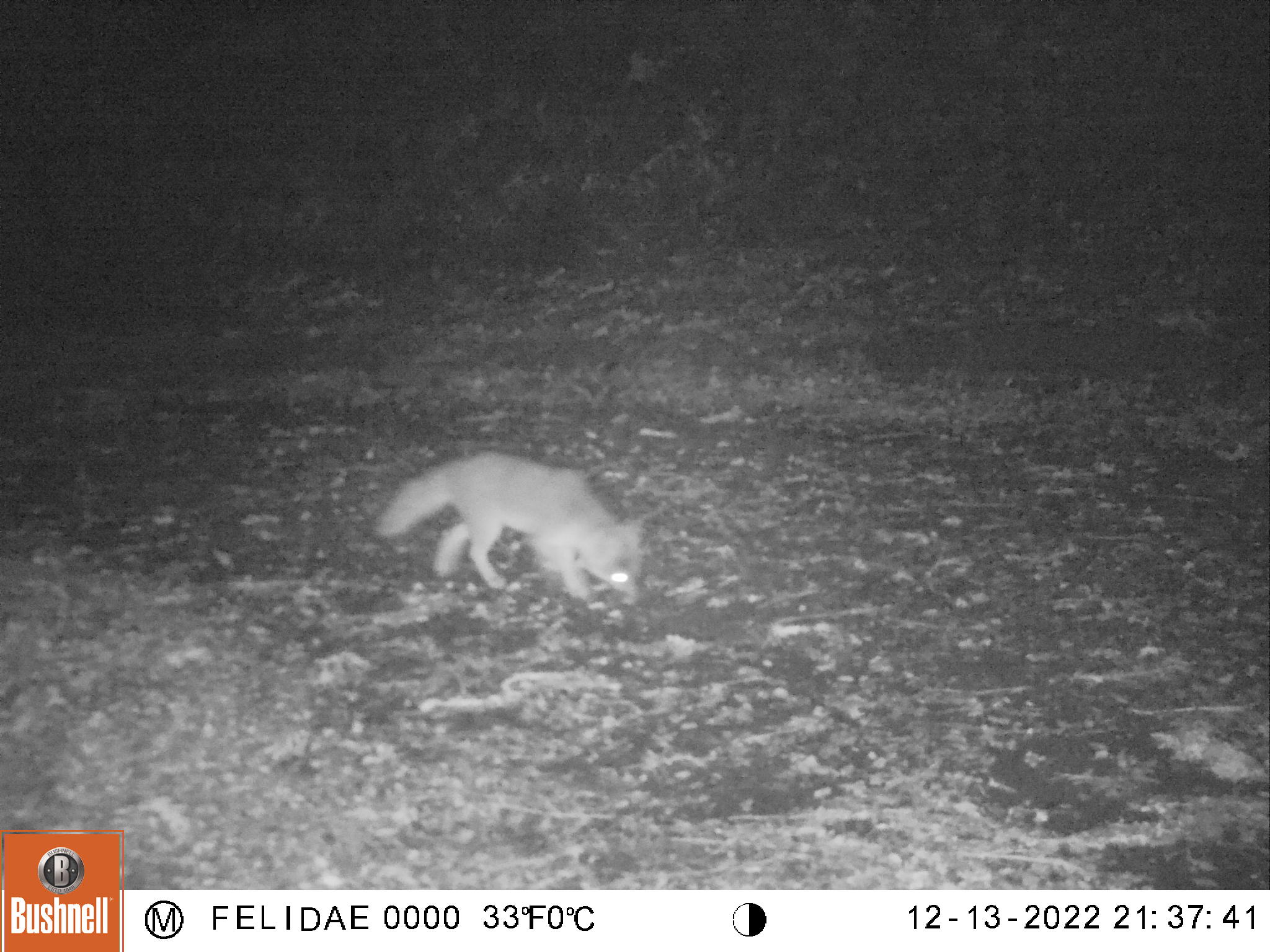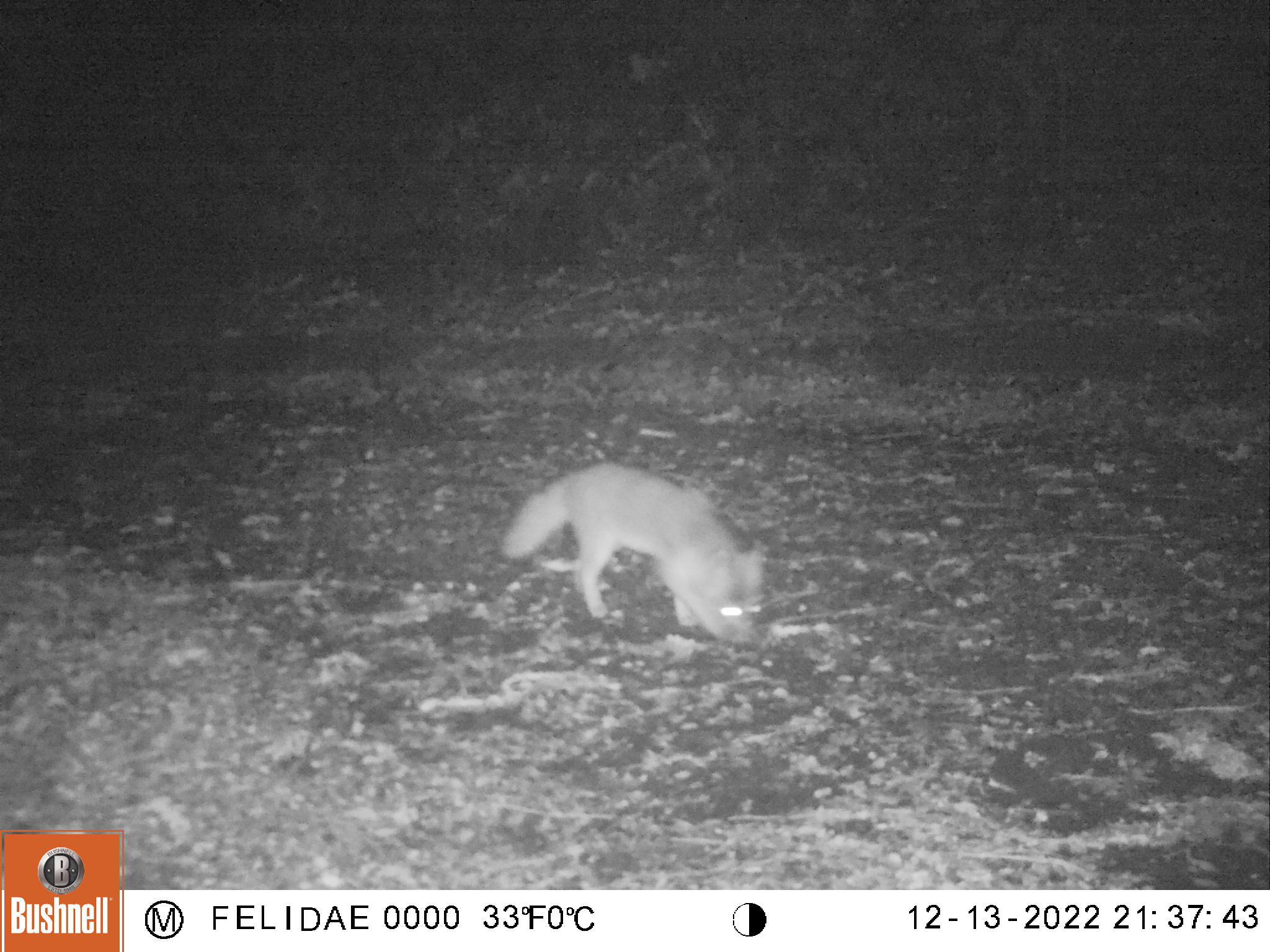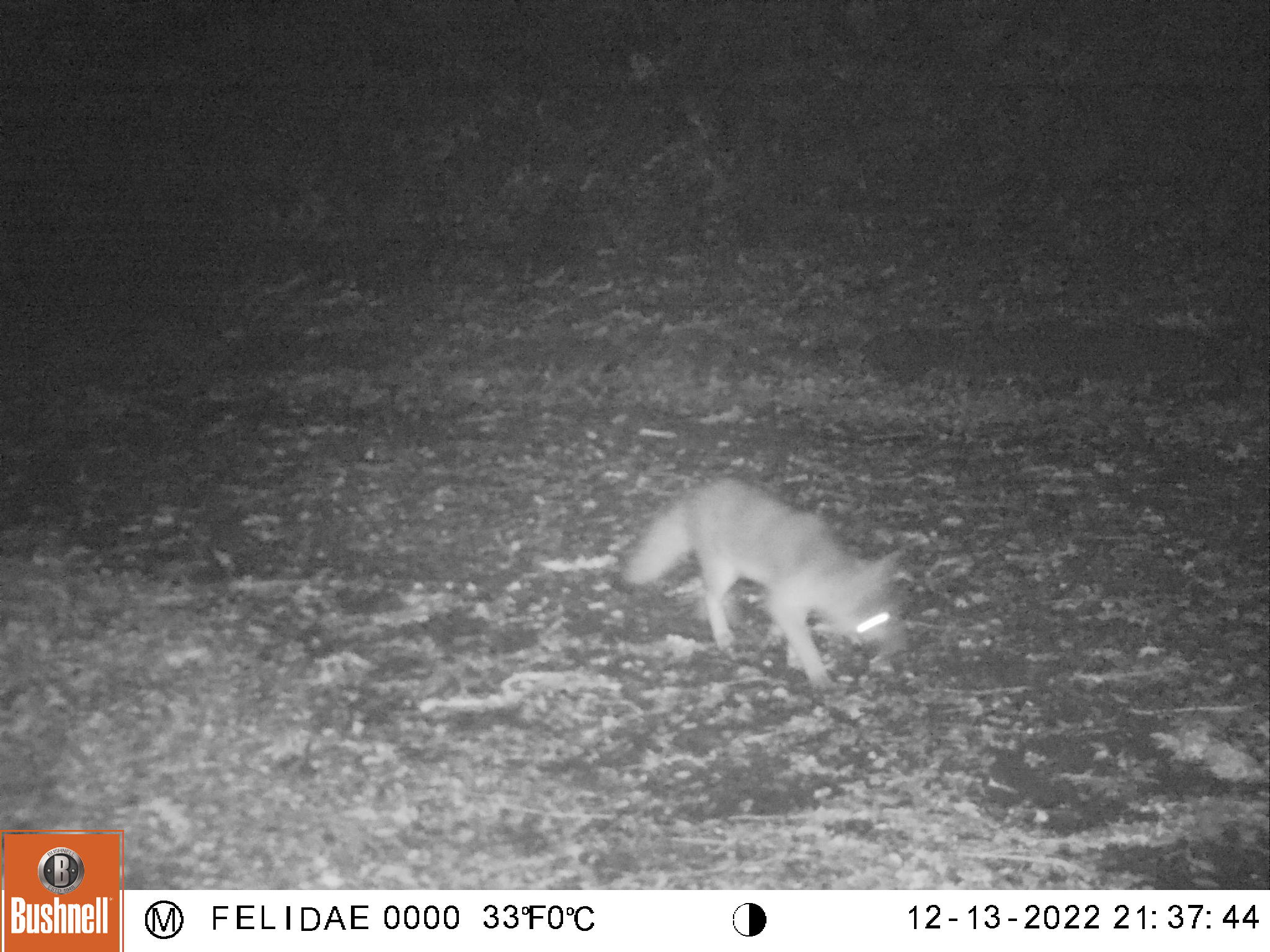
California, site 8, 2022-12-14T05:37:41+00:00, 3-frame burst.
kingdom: Animalia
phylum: Chordata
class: Mammalia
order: Carnivora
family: Canidae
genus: Urocyon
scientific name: Urocyon cinereoargenteus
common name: gray fox